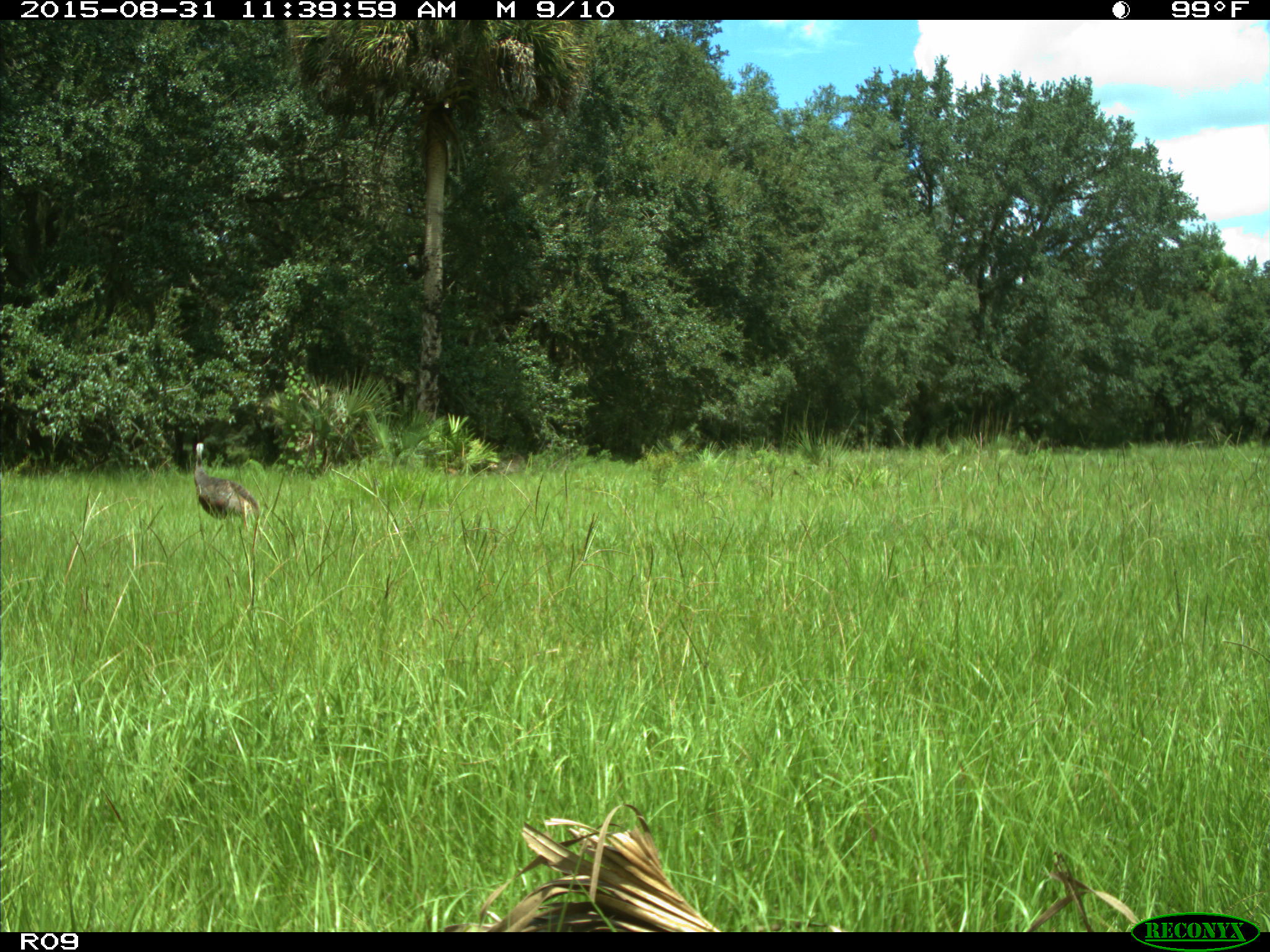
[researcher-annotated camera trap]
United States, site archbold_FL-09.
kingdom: Animalia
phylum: Chordata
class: Aves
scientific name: Aves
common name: birds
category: unidentified bird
Unidentified bird (birds) (Aves).